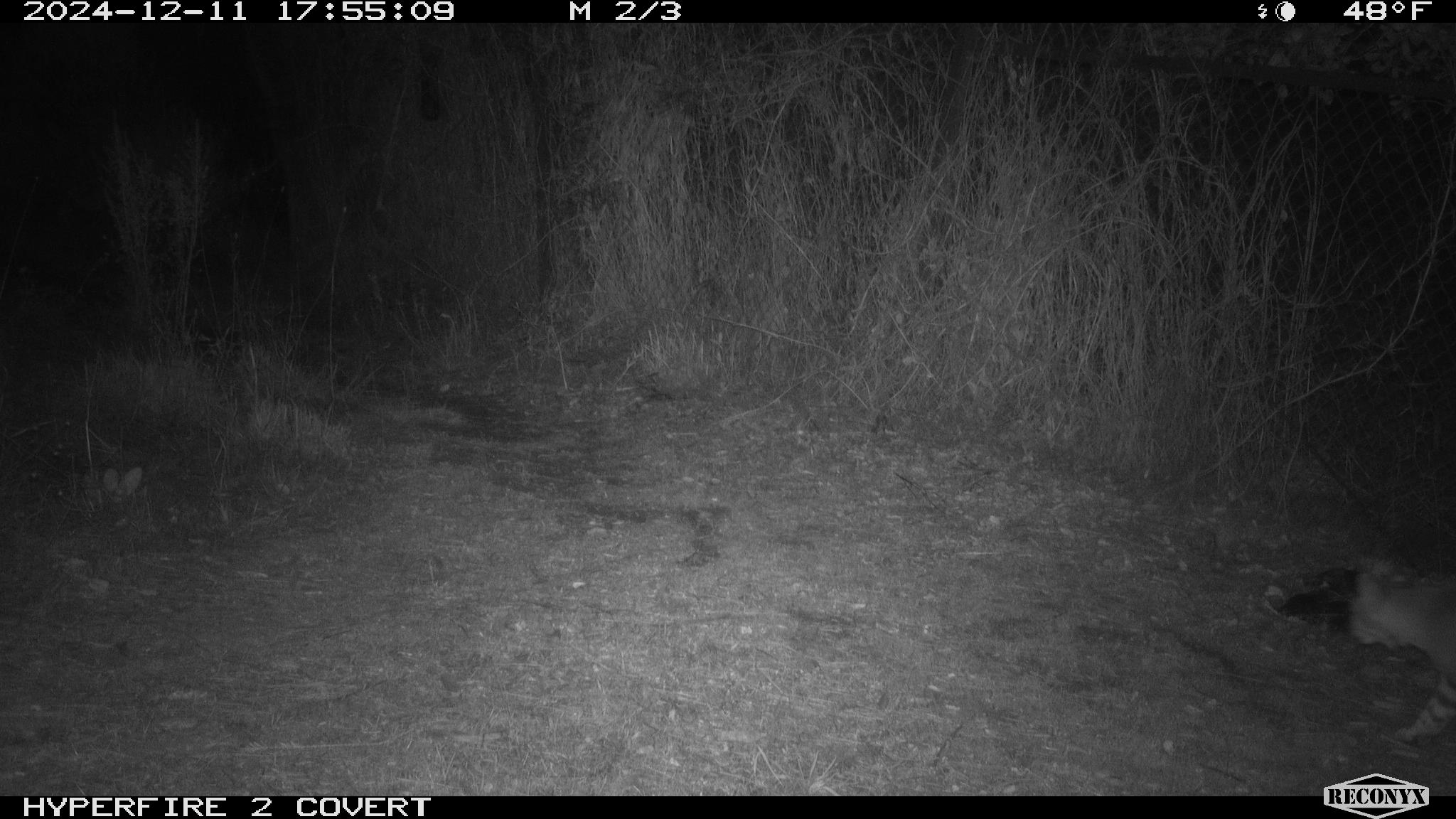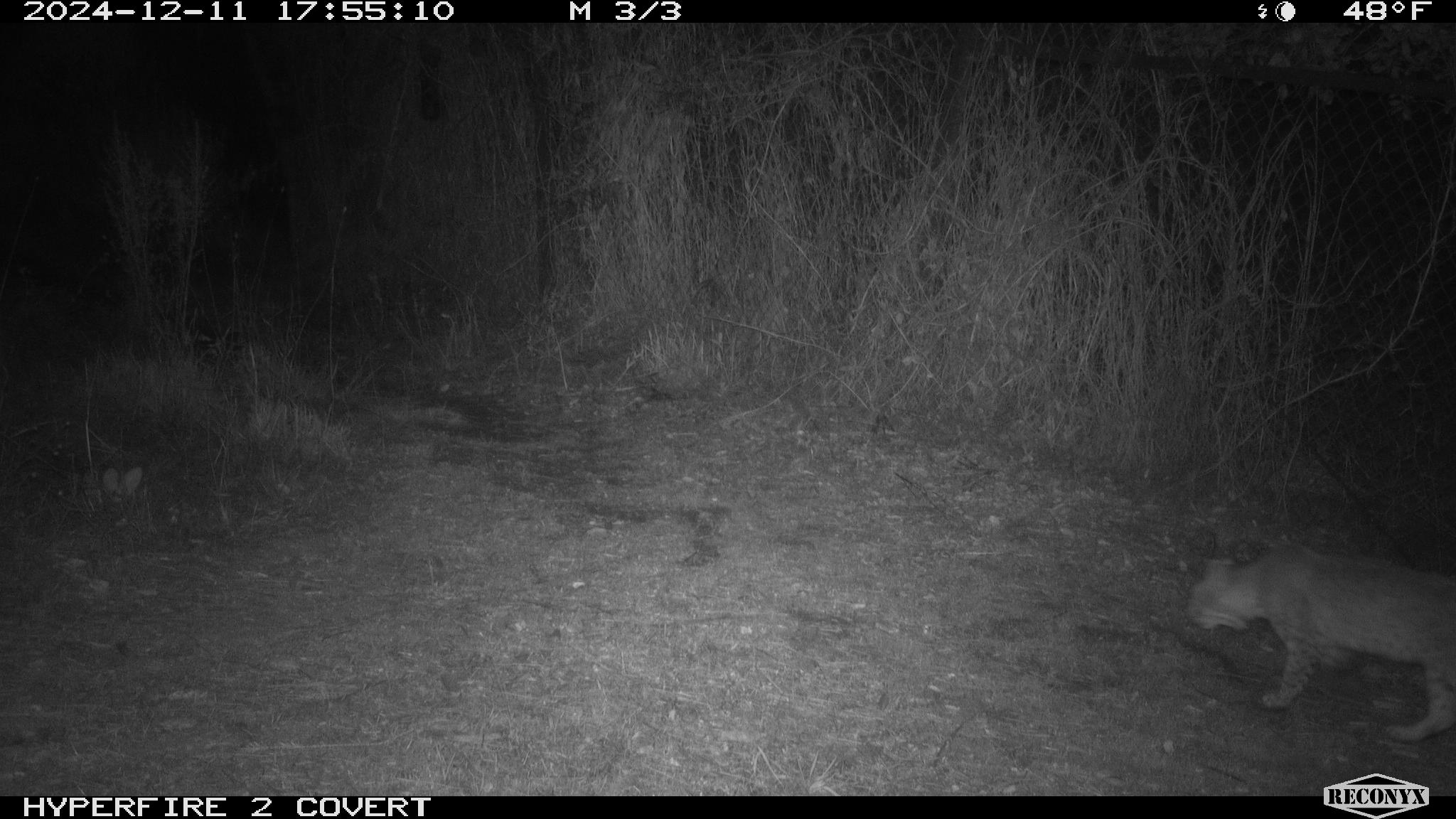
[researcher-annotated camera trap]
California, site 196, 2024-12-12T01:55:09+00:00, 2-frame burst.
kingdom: Animalia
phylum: Chordata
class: Mammalia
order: Carnivora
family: Felidae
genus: Lynx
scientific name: Lynx rufus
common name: bobcat